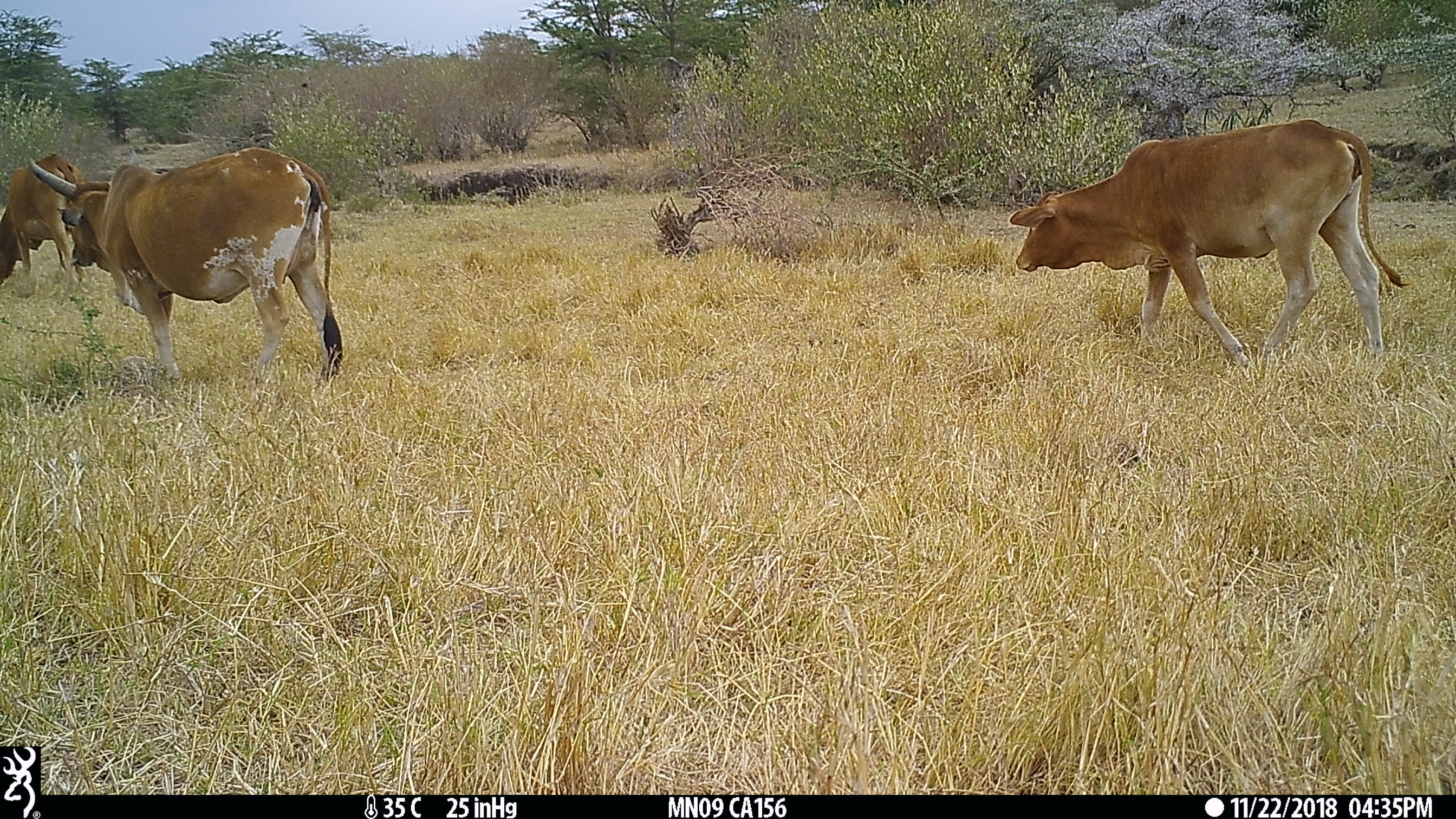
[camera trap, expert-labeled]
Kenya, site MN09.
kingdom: Animalia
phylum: Chordata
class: Mammalia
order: Artiodactyla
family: Bovidae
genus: Bos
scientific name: Bos taurus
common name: cattle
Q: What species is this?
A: Cattle (Bos taurus).